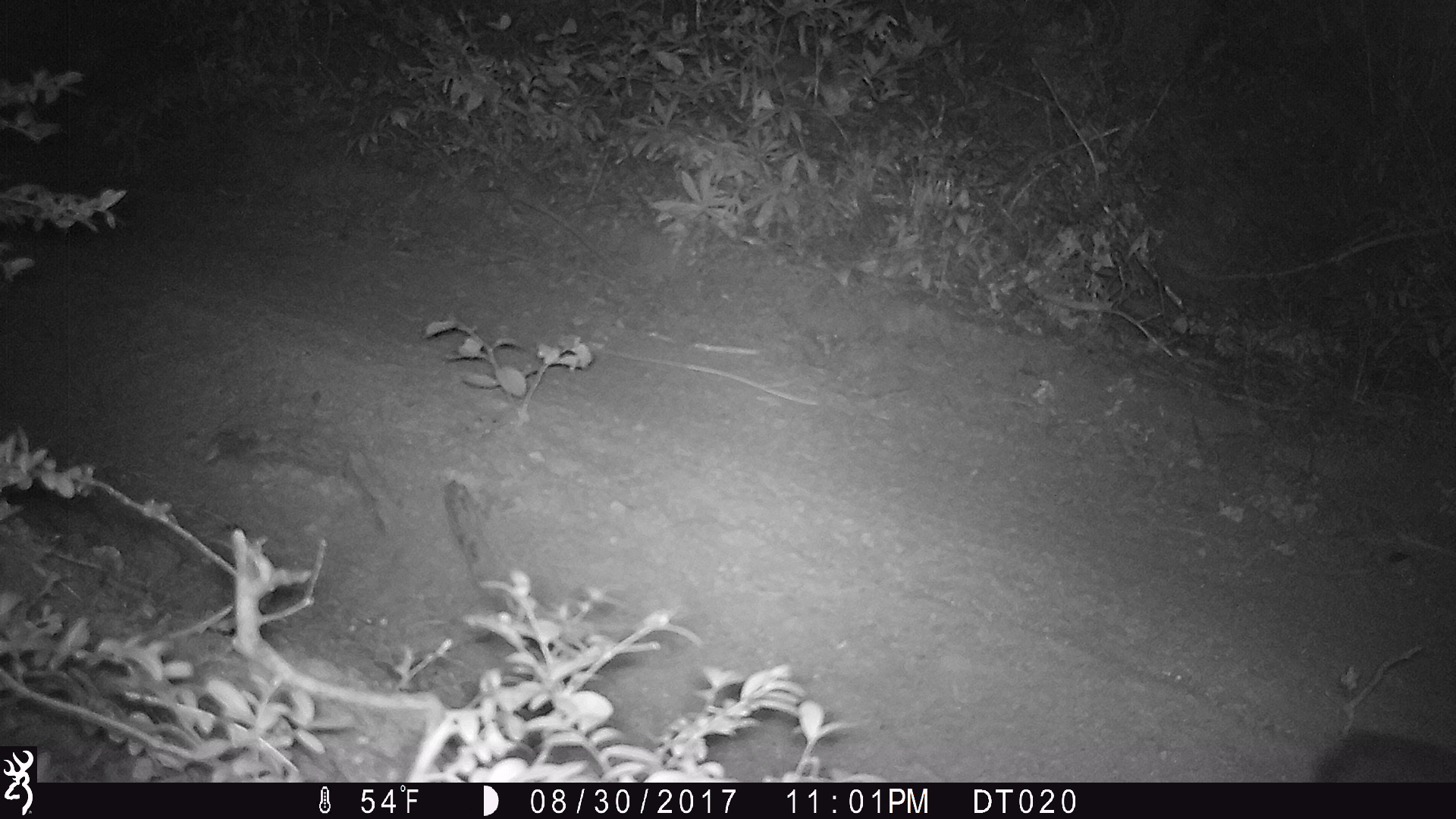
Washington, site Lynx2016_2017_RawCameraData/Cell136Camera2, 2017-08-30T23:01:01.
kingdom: Animalia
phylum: Chordata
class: Mammalia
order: Lagomorpha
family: Leporidae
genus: Lepus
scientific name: Lepus americanus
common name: snowshoe hare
Lepus americanus (snowshoe hare). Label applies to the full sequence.